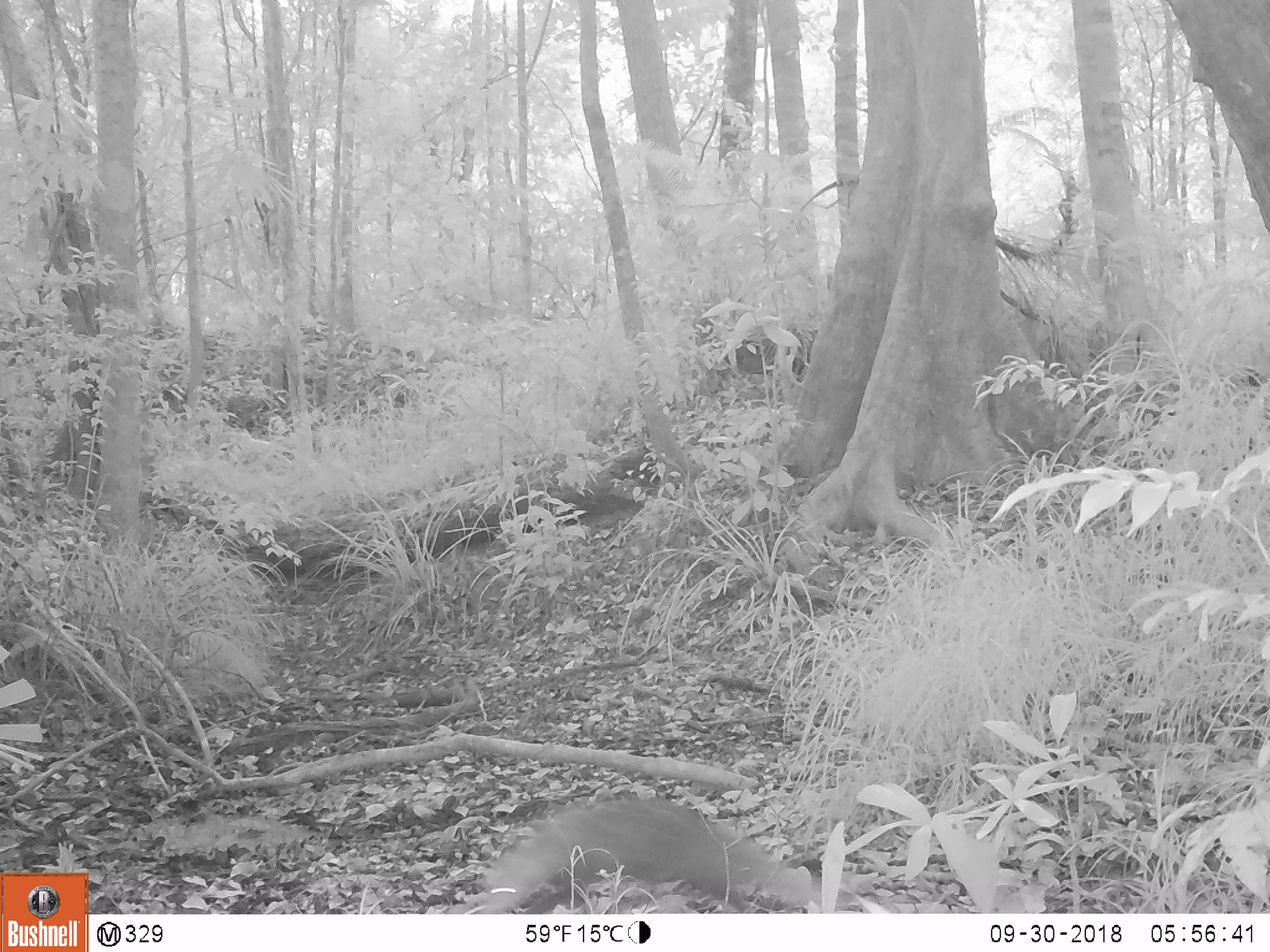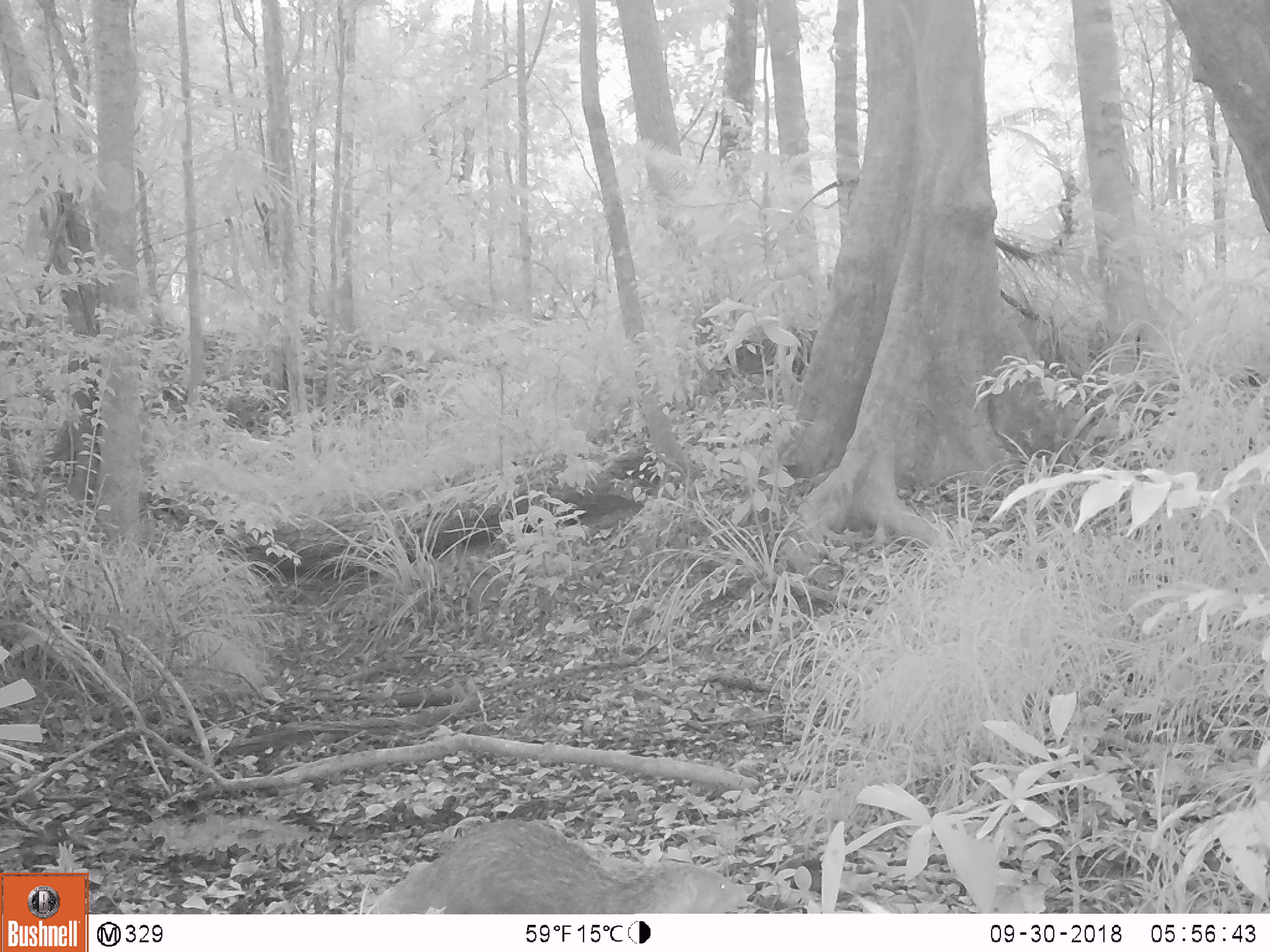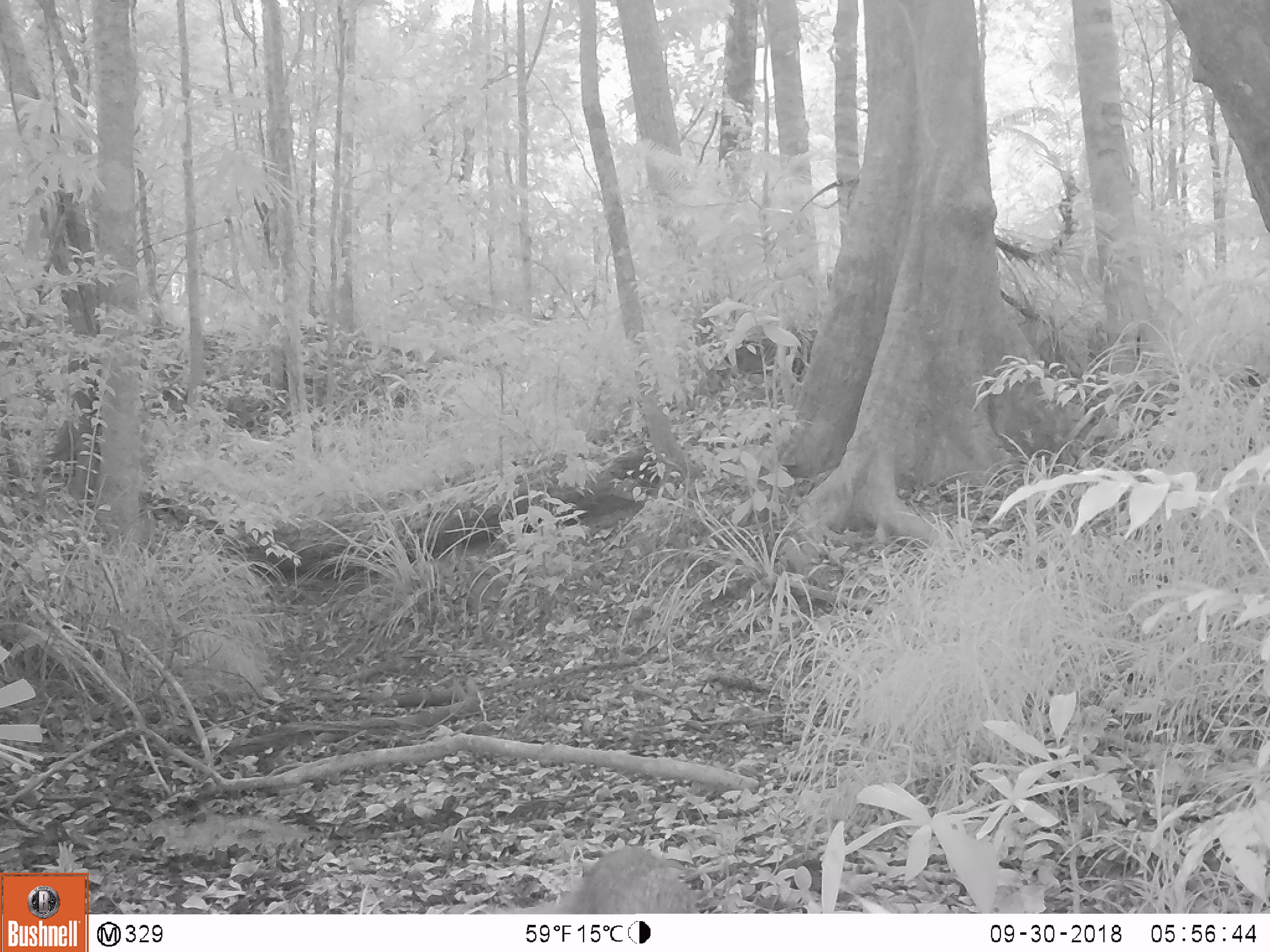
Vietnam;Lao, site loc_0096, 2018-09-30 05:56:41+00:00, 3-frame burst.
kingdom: Animalia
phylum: Chordata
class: Mammalia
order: Carnivora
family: Herpestidae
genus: Urva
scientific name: Urva urva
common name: crab-eating mongoose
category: crab eating mongoose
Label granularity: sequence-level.